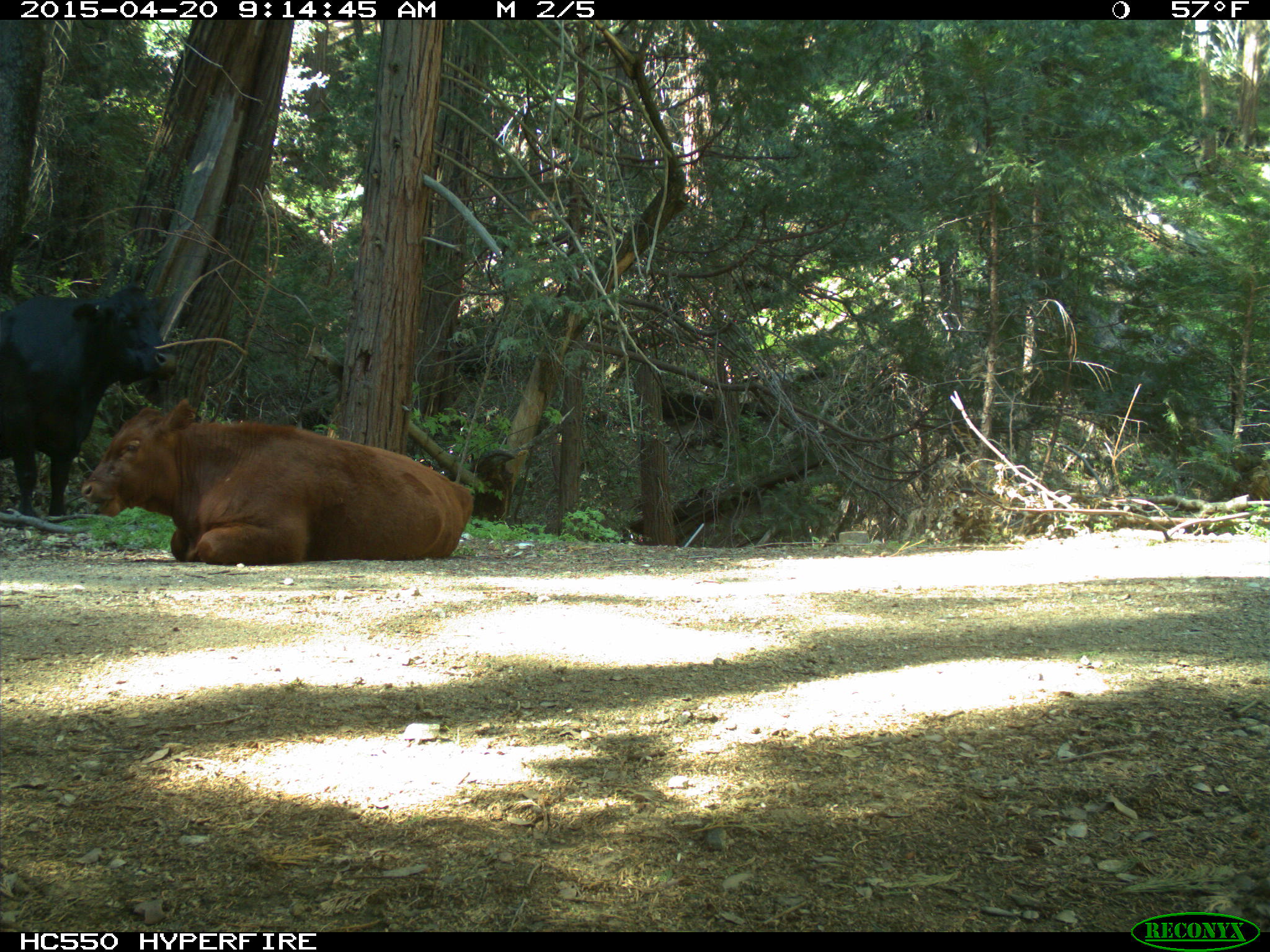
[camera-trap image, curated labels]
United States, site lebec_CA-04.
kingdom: Animalia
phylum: Chordata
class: Mammalia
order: Artiodactyla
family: Bovidae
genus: Bos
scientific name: Bos taurus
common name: domestic cow